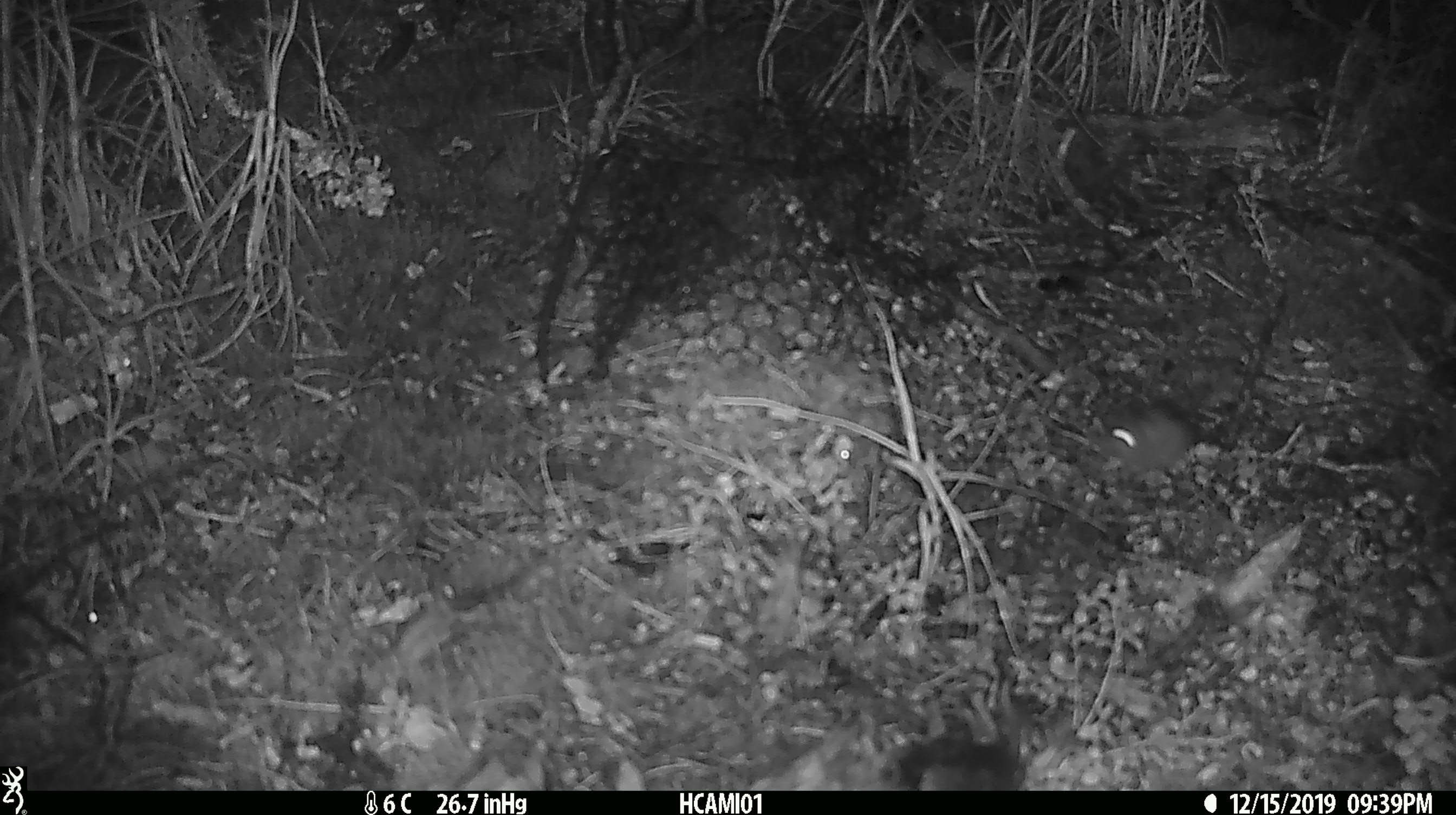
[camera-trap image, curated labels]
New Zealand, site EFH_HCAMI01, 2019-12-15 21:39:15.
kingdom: Animalia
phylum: Chordata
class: Mammalia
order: Rodentia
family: Muridae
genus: Mus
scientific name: Mus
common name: mouse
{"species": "mouse (Mus)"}